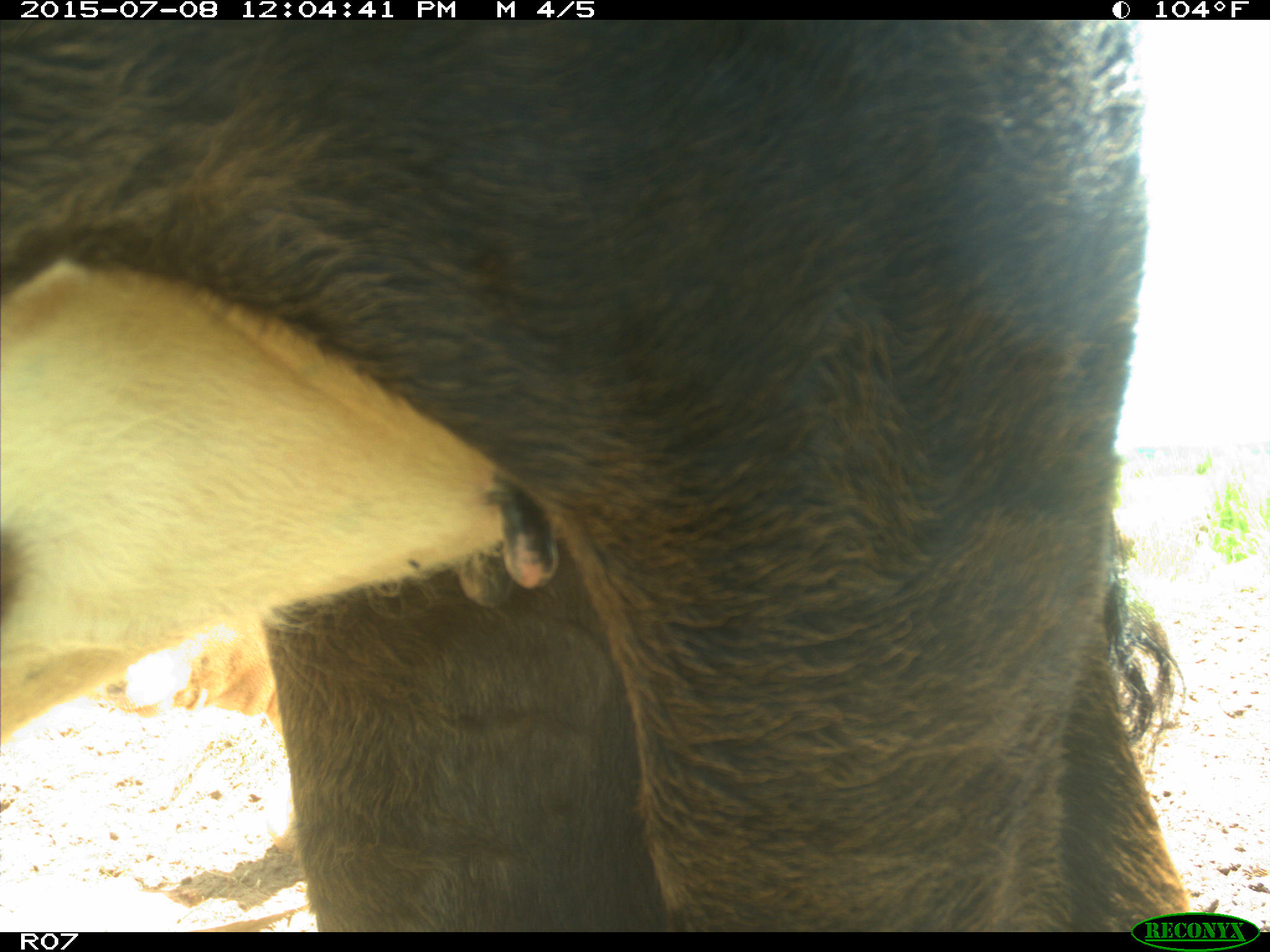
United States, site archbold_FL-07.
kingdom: Animalia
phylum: Chordata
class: Mammalia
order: Artiodactyla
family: Bovidae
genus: Bos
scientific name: Bos taurus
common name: domestic cow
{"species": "Bos taurus (domestic cow)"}